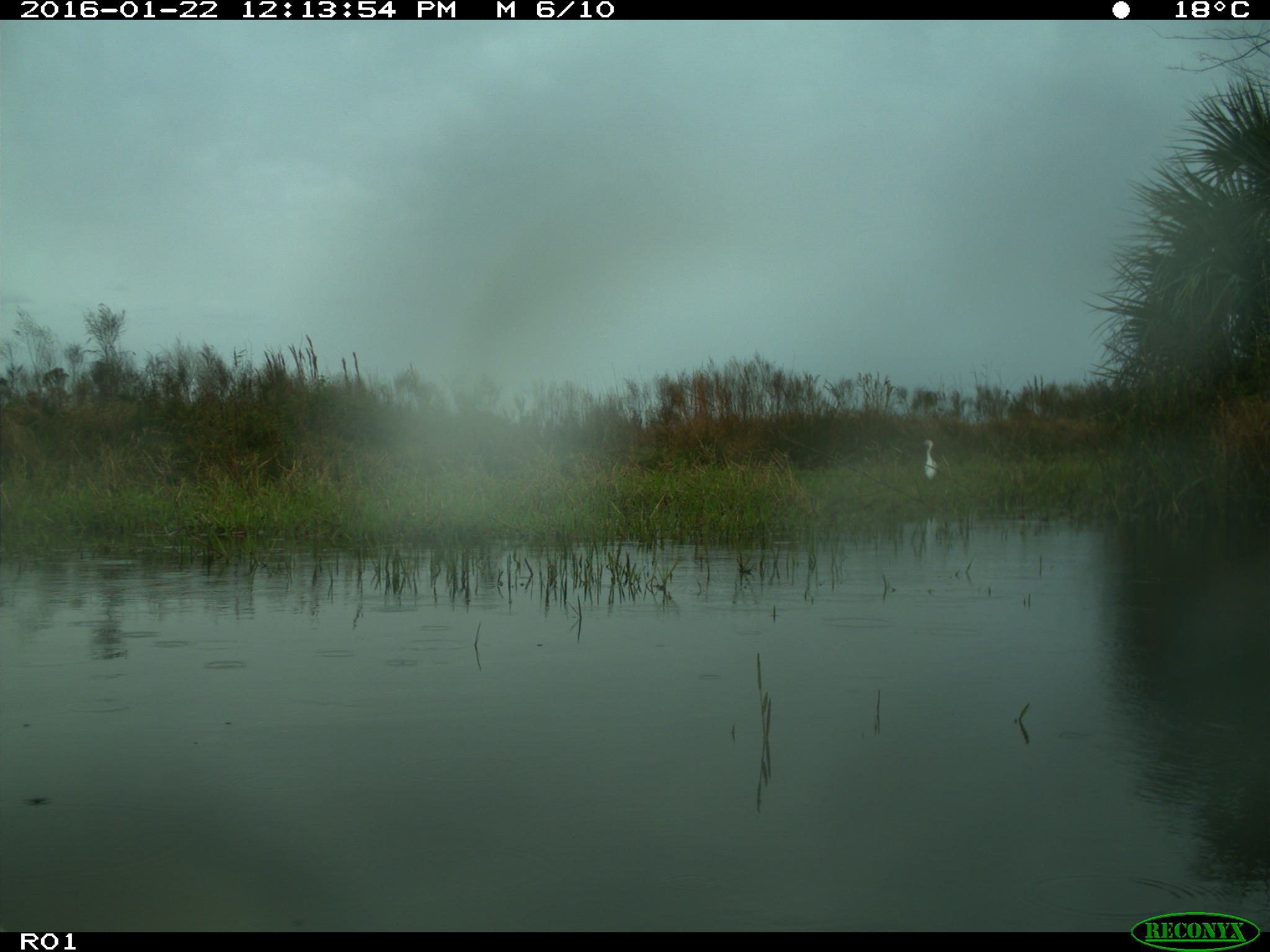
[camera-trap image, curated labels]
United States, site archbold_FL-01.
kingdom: Animalia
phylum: Chordata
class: Aves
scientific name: Aves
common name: birds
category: unidentified bird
Unidentified bird (birds) (Aves).